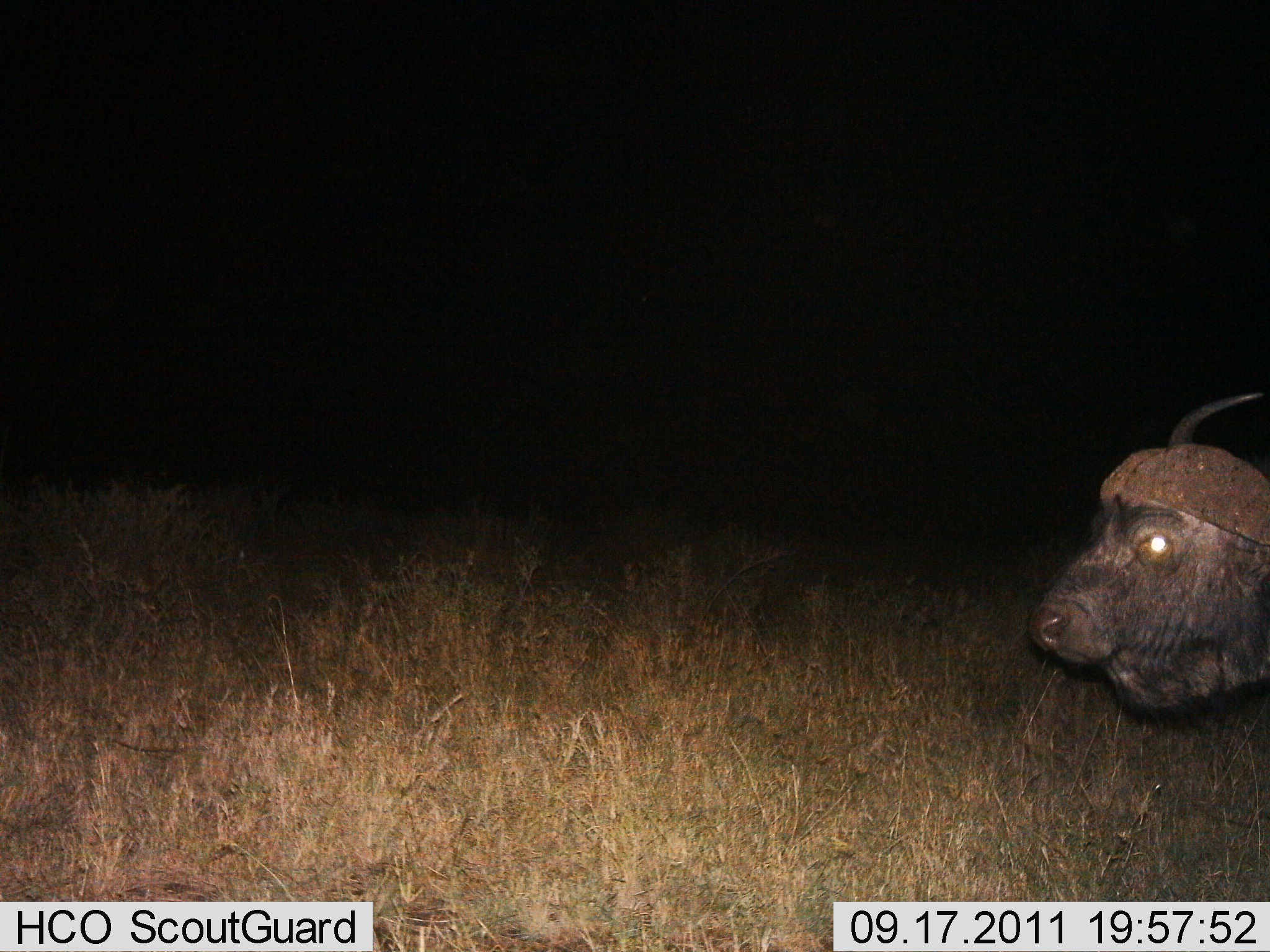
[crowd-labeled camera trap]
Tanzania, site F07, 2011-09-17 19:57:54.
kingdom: Animalia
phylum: Chordata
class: Mammalia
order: Artiodactyla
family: Bovidae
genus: Syncerus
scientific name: Syncerus caffer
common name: cape buffalo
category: buffalo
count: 1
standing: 71%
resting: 0%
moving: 29%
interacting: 0%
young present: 0%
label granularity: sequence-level